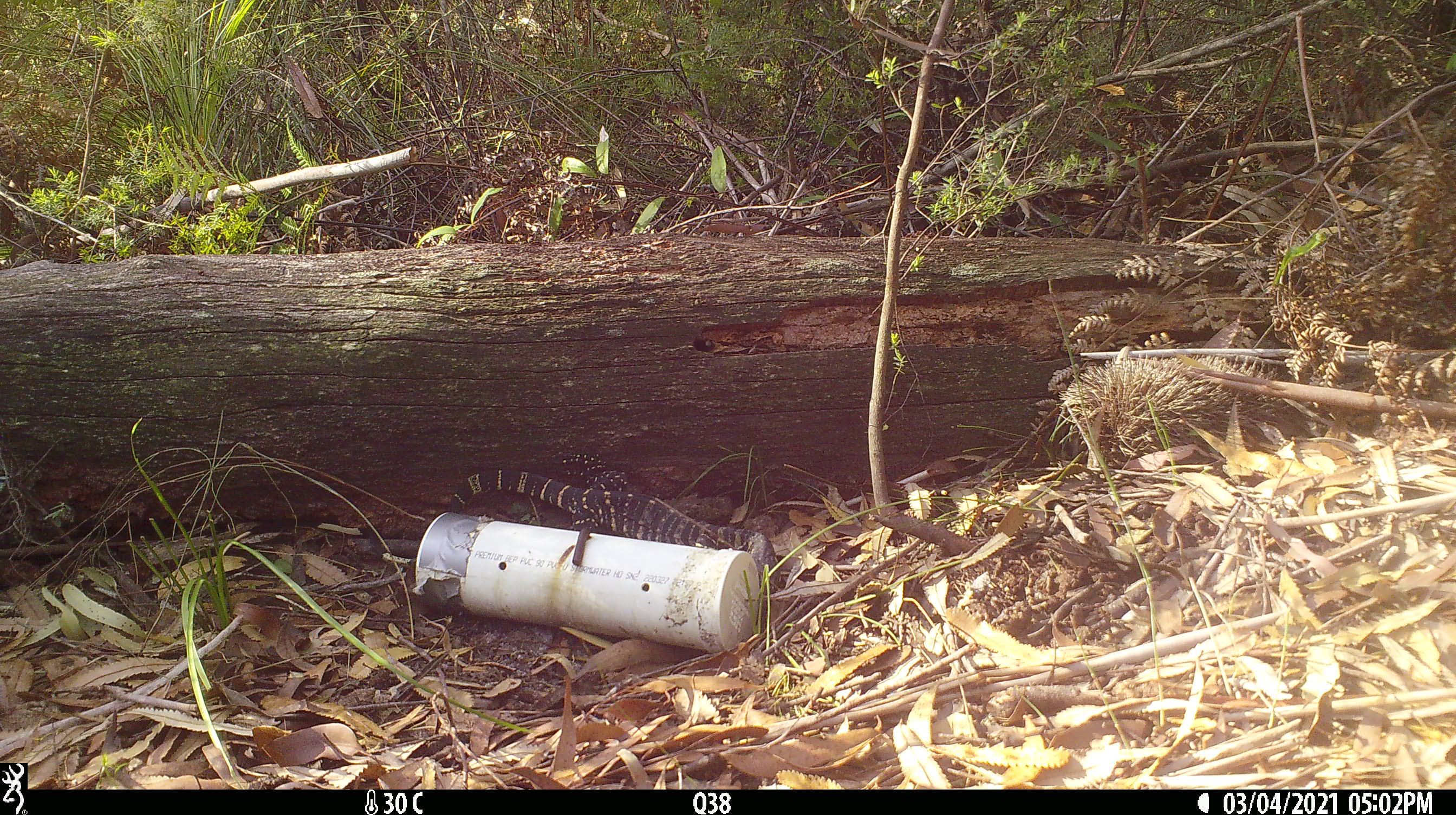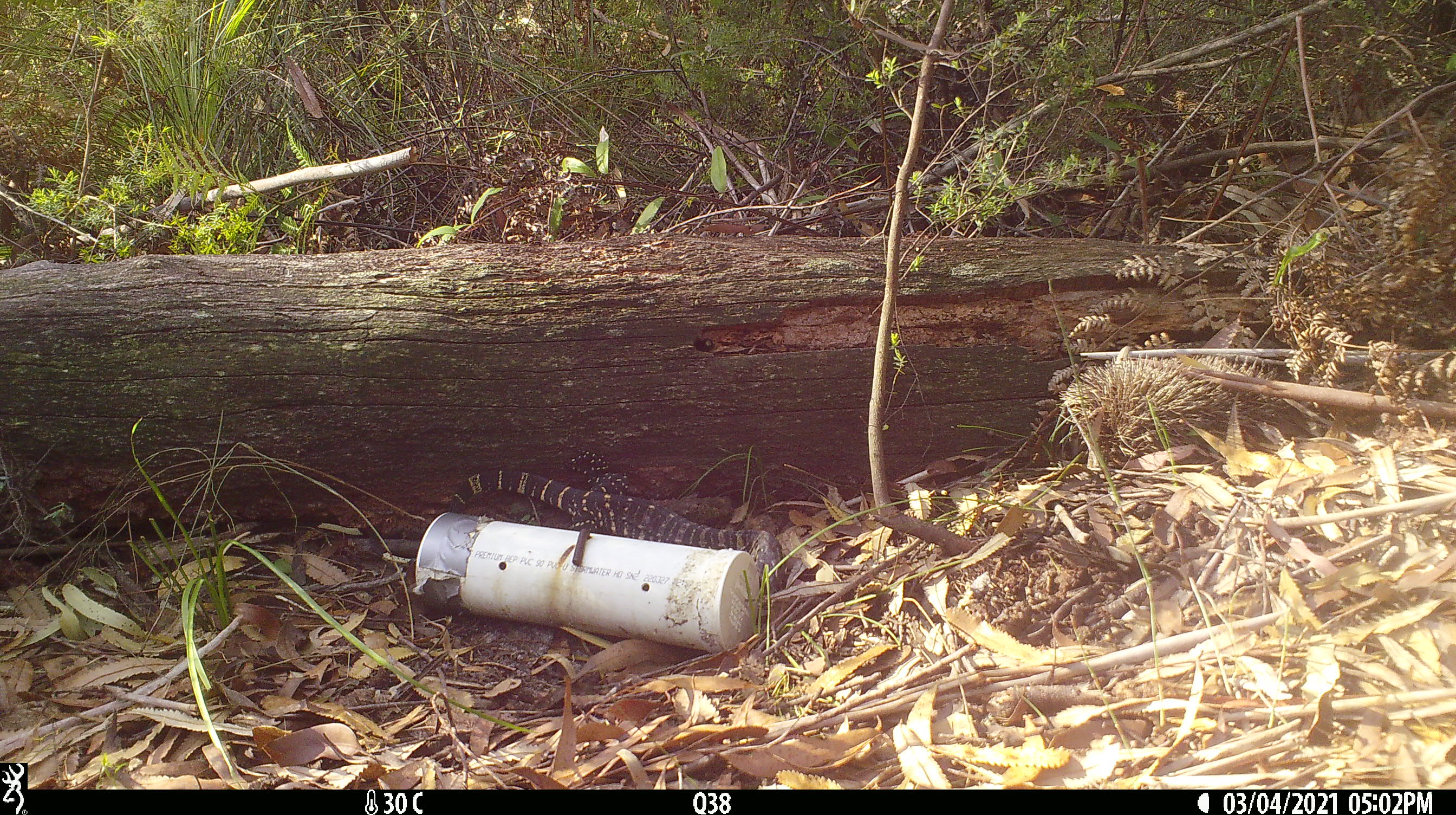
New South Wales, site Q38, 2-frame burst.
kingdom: Animalia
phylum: Chordata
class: Reptilia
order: Squamata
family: Varanidae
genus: Varanus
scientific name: Varanus varius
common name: lace monitor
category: goanna